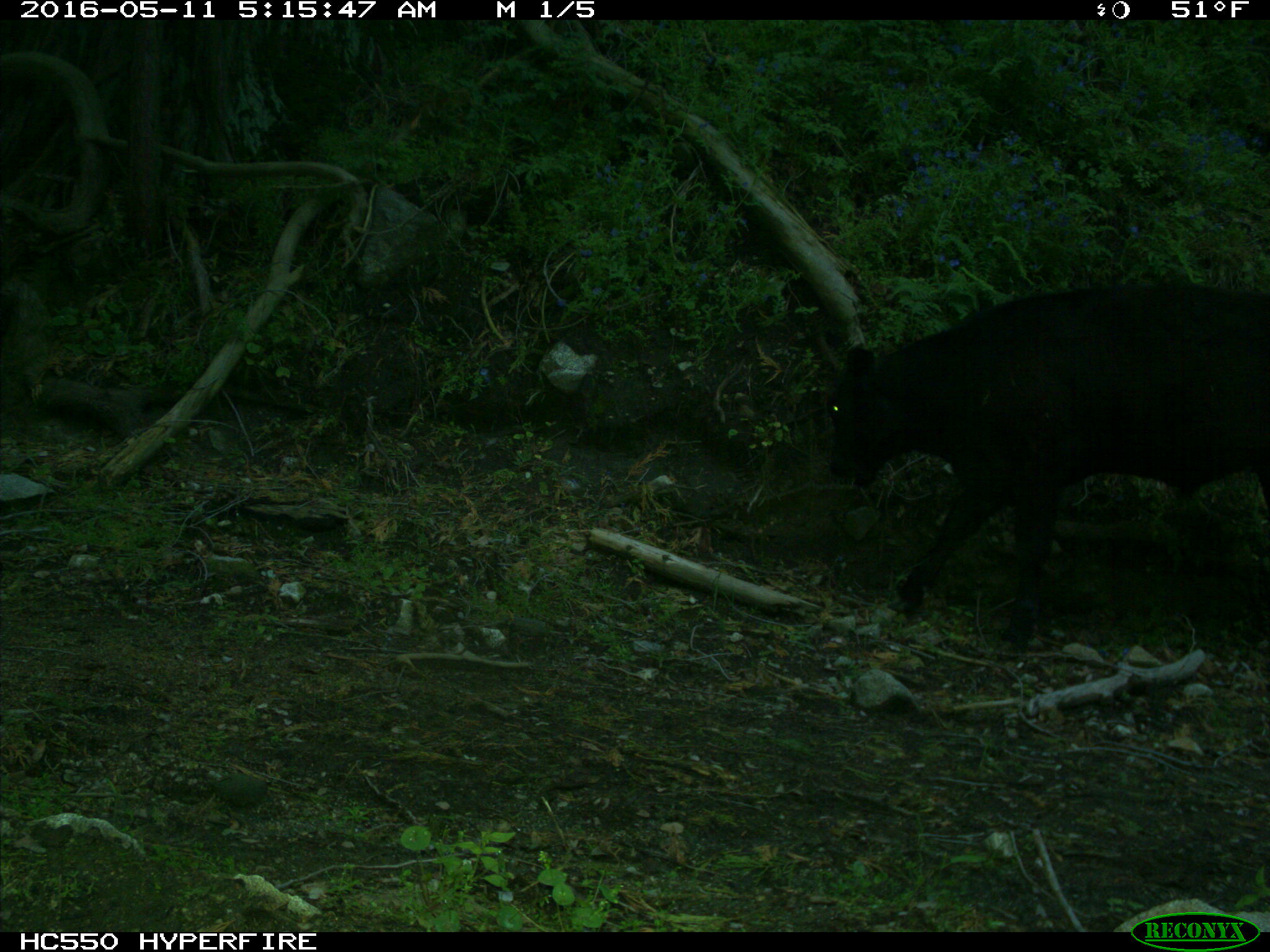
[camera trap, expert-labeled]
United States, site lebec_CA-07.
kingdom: Animalia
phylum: Chordata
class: Mammalia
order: Artiodactyla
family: Bovidae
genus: Bos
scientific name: Bos taurus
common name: domestic cow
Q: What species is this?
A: Bos taurus (domestic cow).